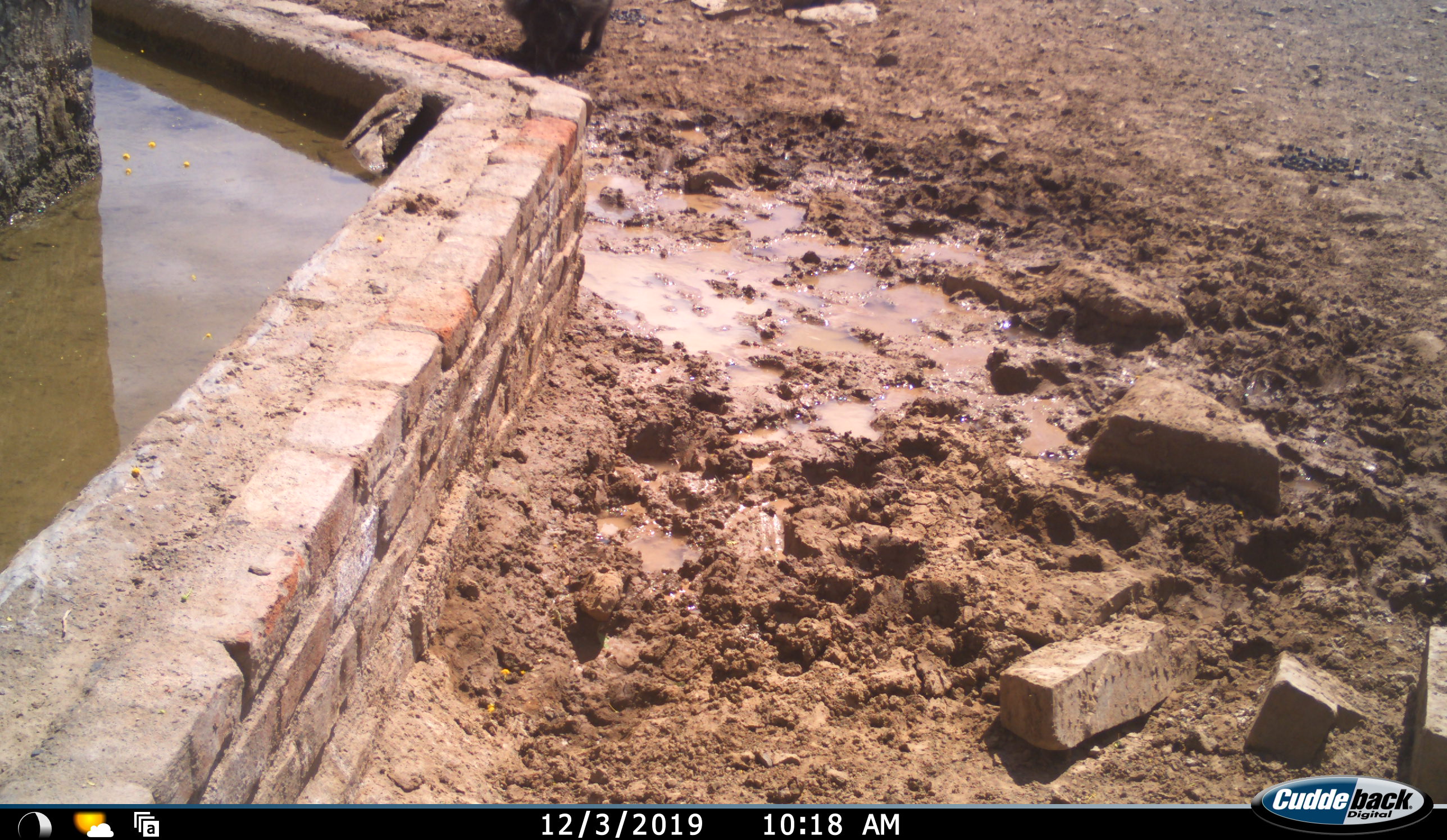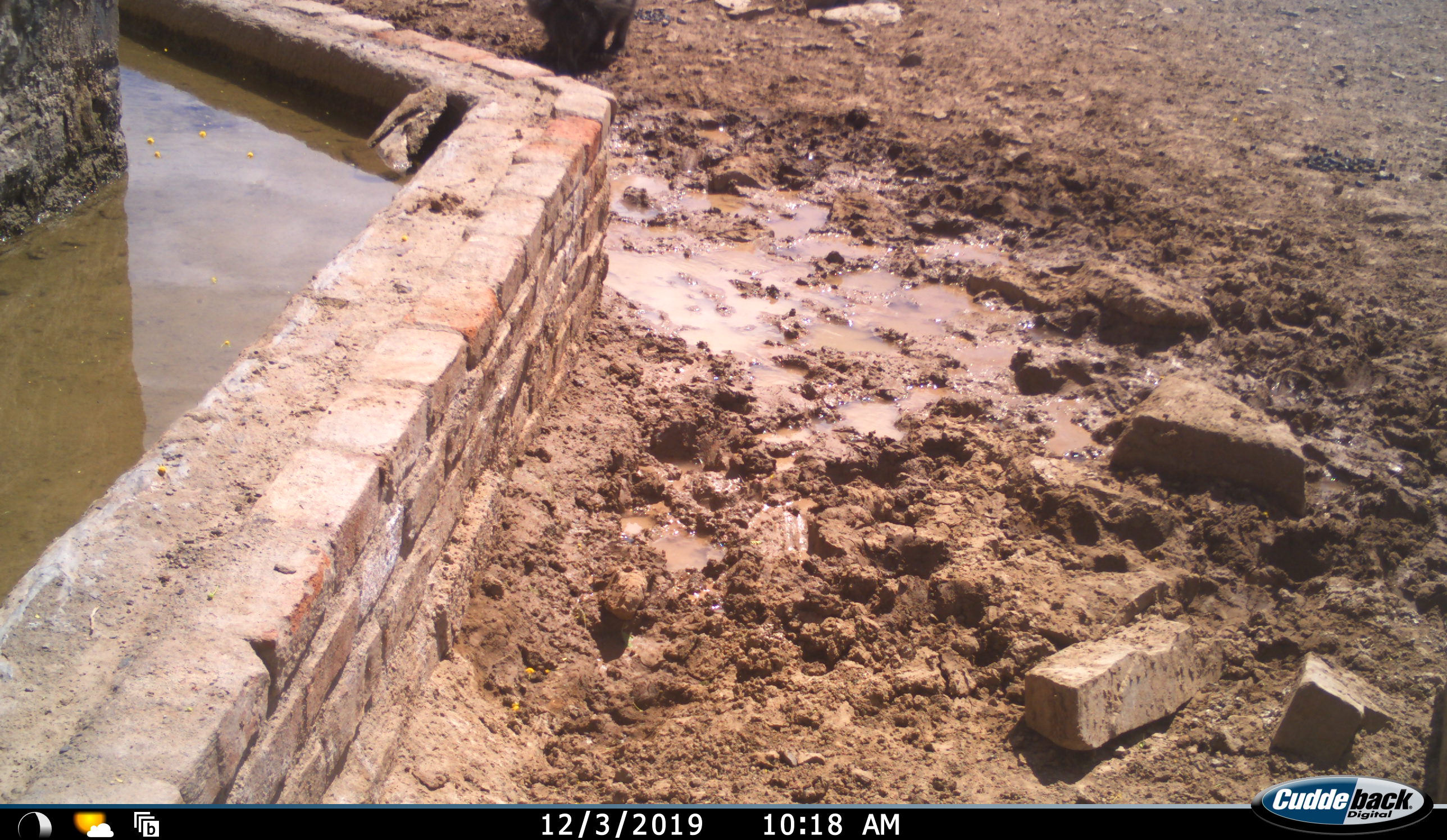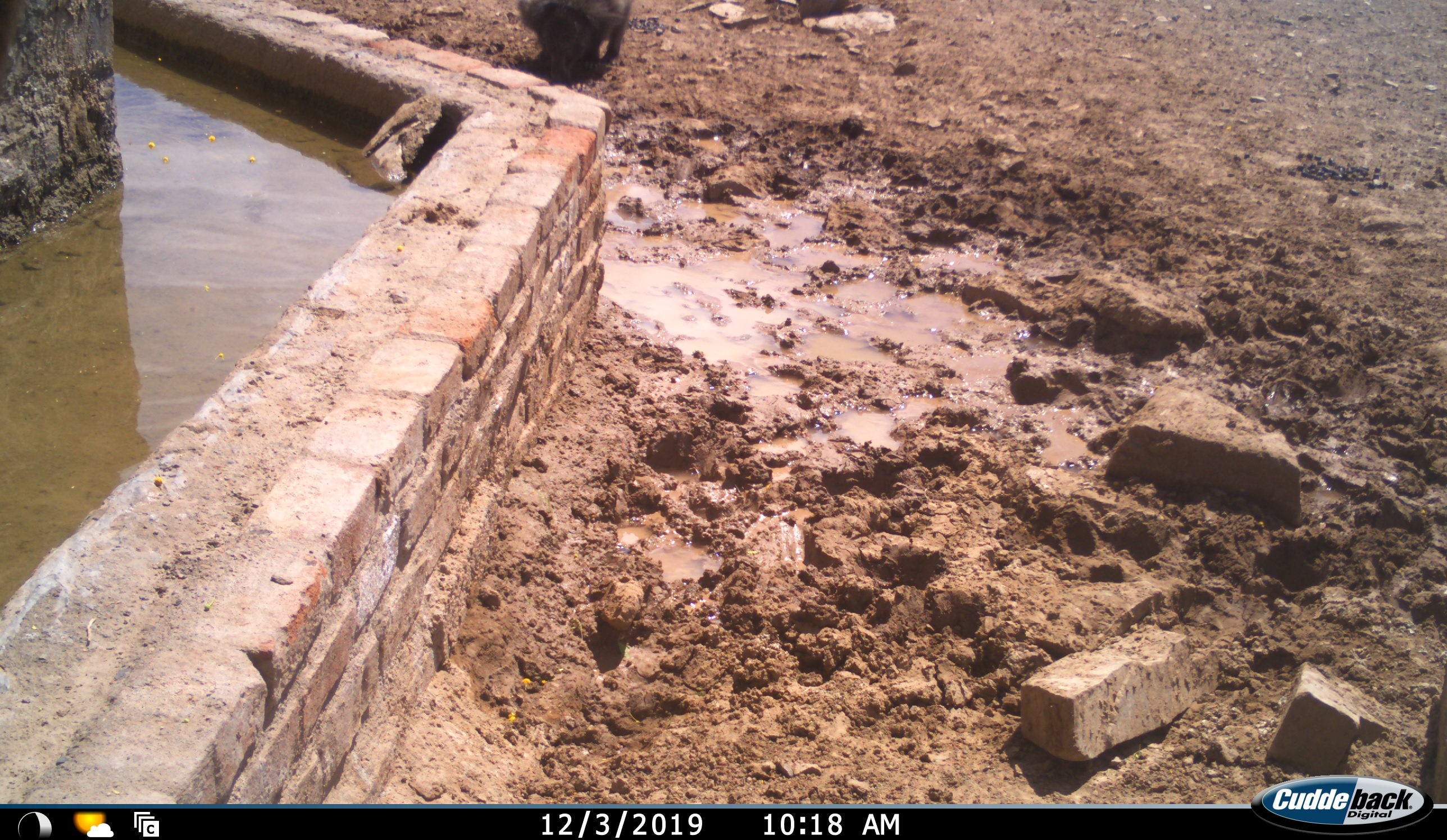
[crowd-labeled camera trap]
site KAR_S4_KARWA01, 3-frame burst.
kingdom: Animalia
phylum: Chordata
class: Mammalia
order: Primates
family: Cercopithecidae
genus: Papio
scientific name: Papio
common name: baboon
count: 1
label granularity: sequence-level